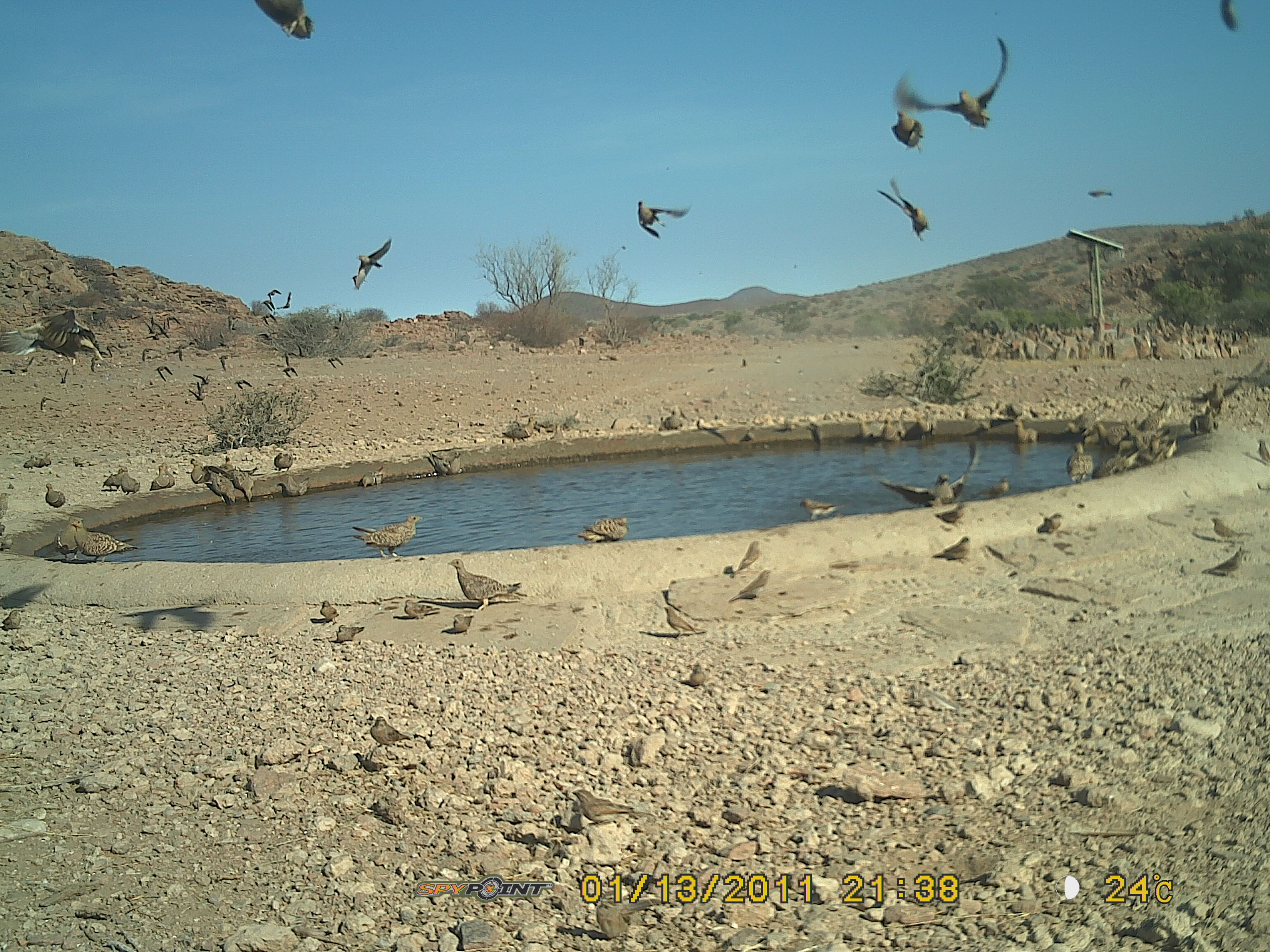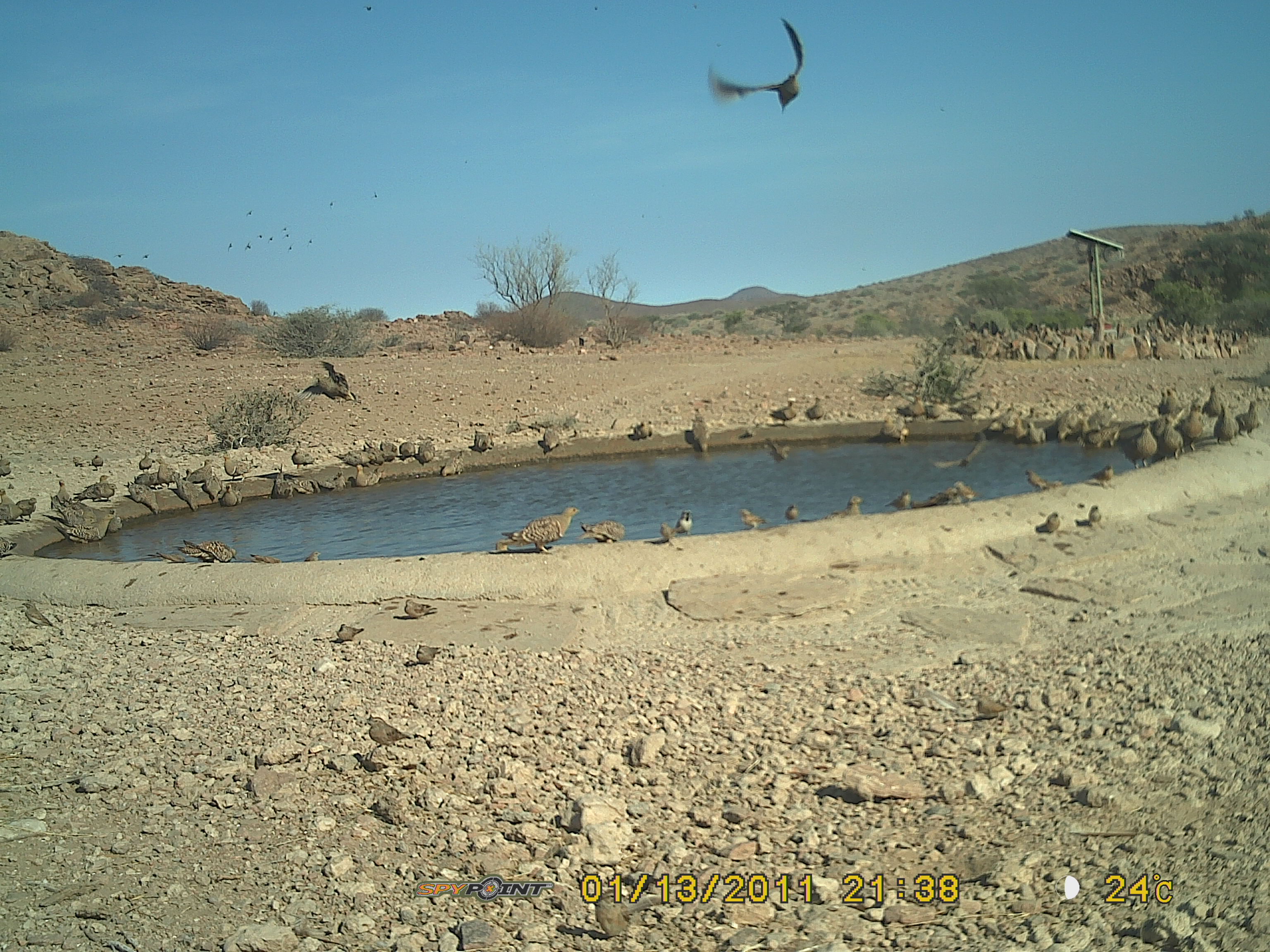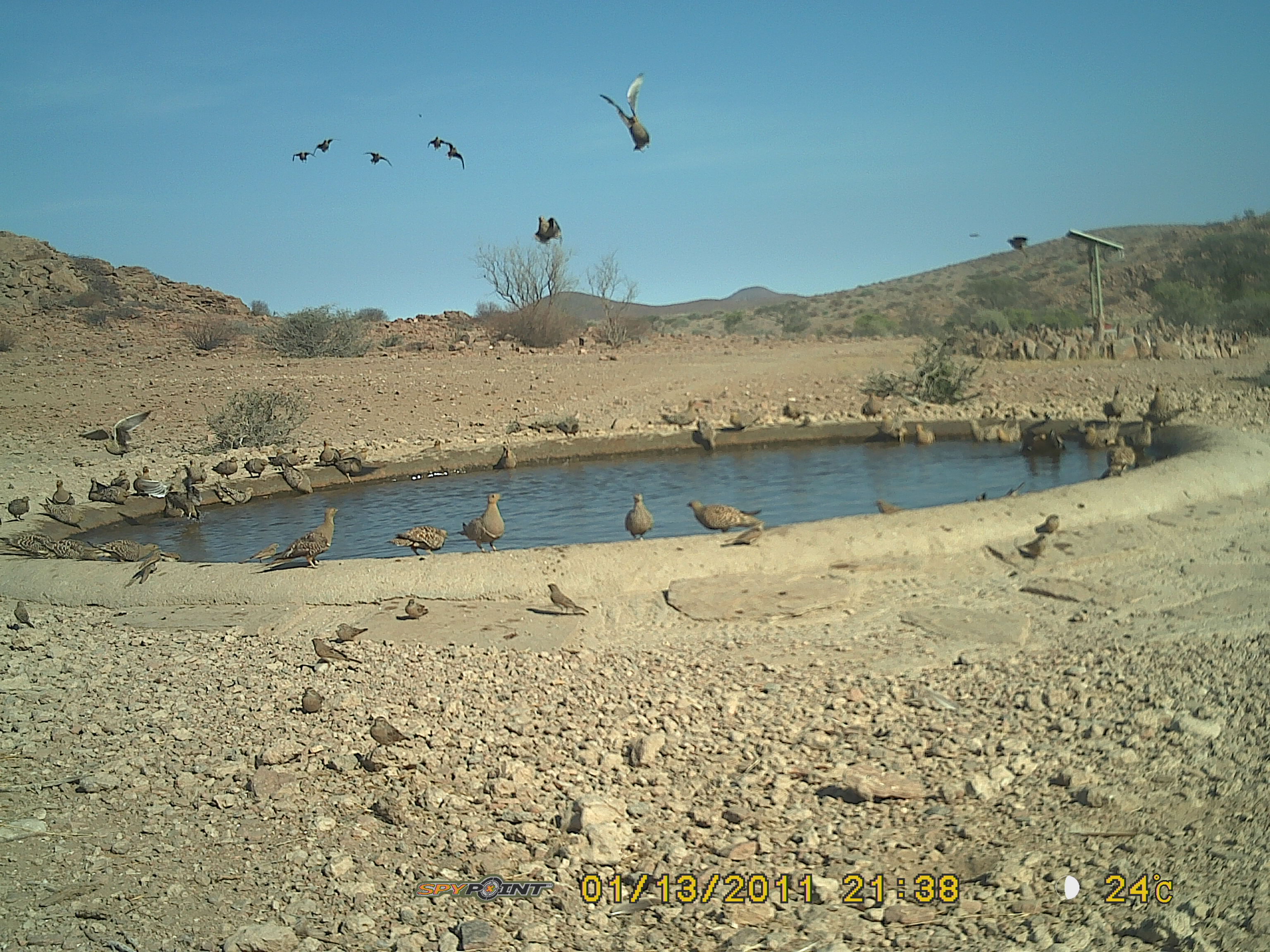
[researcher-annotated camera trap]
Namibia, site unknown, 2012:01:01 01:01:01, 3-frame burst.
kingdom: Animalia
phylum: Chordata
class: Aves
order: Pterocliformes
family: Pteroclidae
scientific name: Pteroclidae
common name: sandgrouse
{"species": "Pteroclidae (sandgrouse)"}